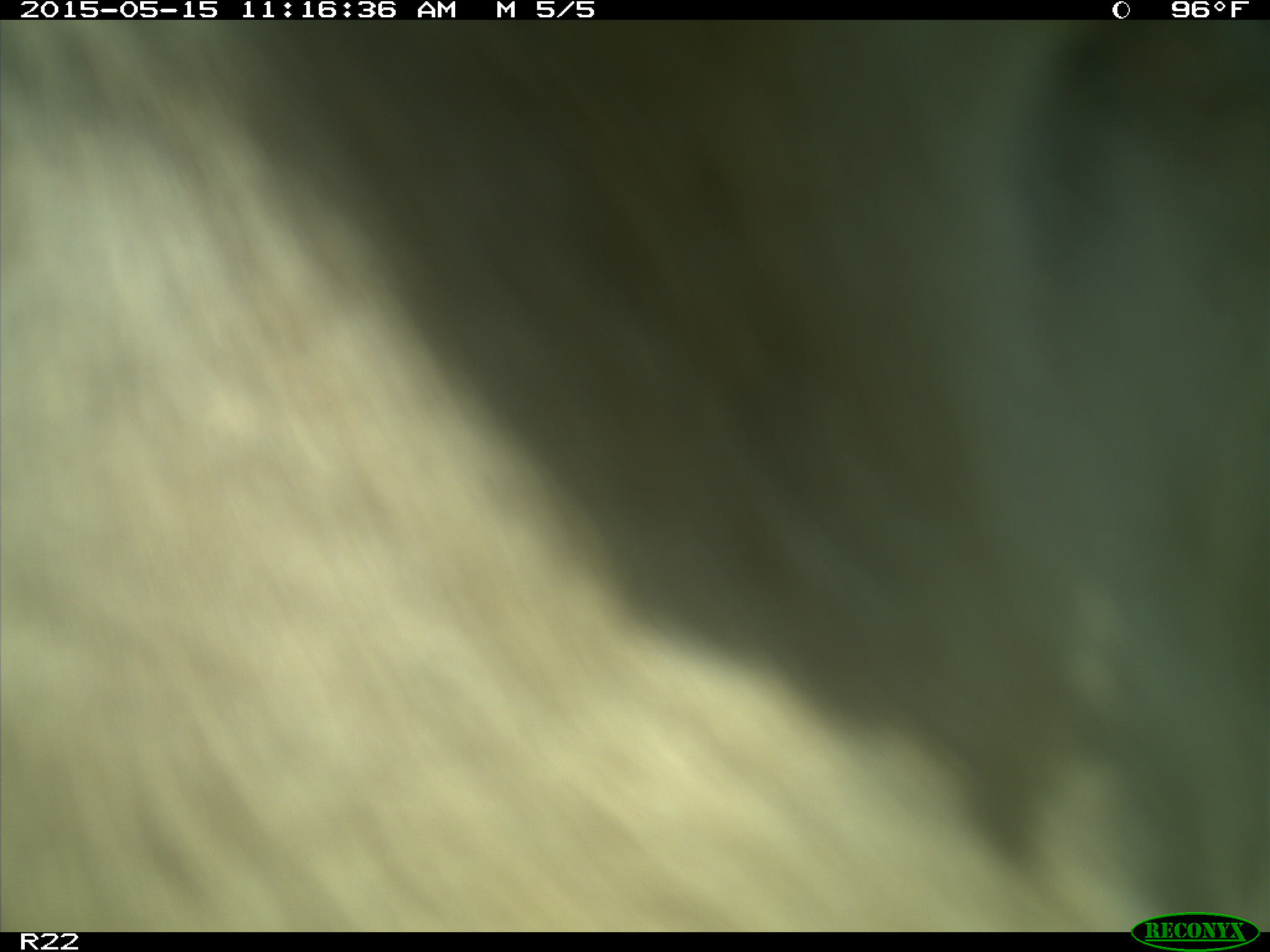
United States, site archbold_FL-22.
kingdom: Animalia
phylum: Chordata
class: Mammalia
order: Artiodactyla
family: Bovidae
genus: Bos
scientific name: Bos taurus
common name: domestic cow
Bos taurus (domestic cow).